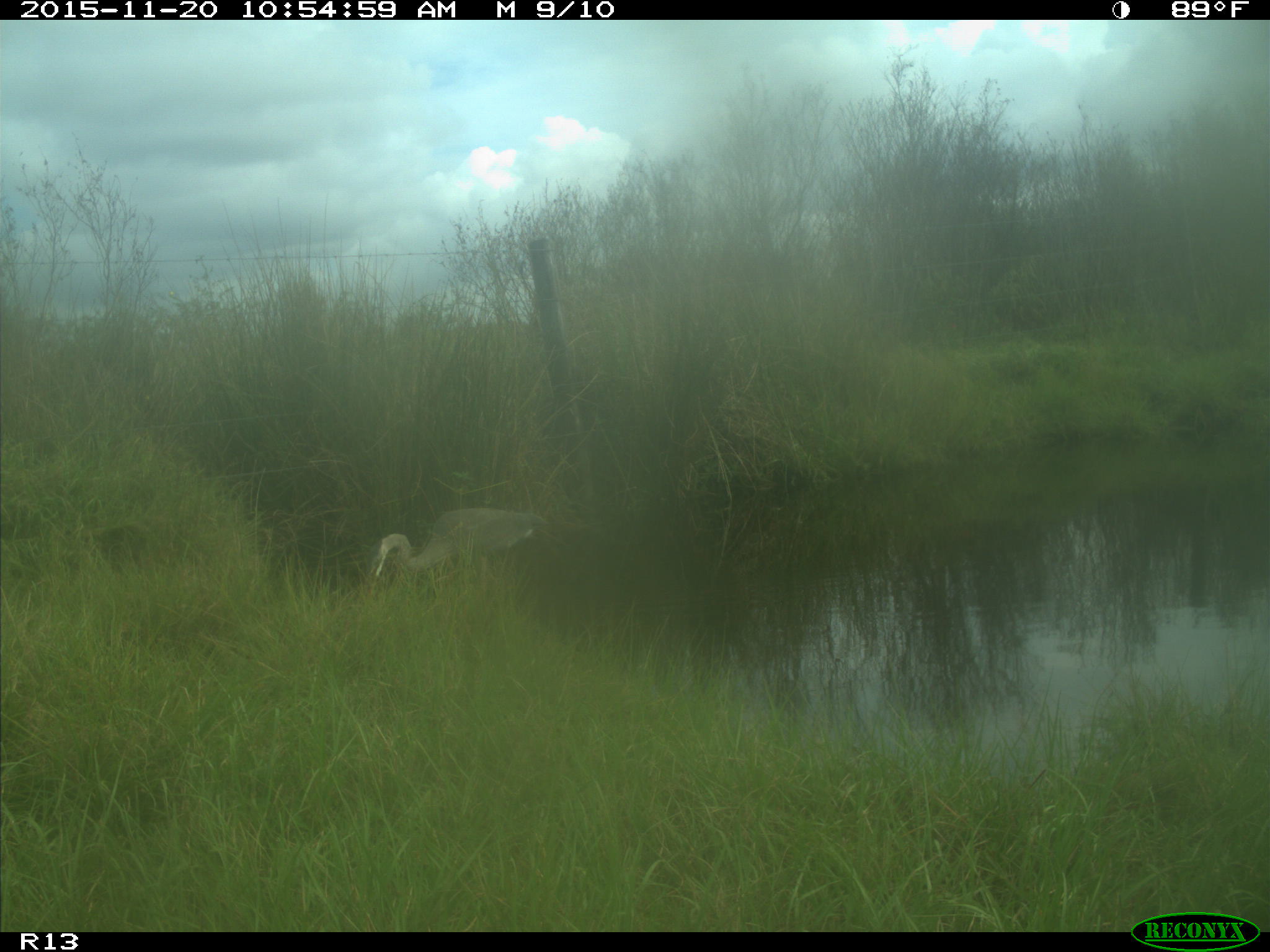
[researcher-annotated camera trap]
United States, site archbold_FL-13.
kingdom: Animalia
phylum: Chordata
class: Aves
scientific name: Aves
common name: birds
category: unidentified bird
Unidentified bird (birds) (Aves).